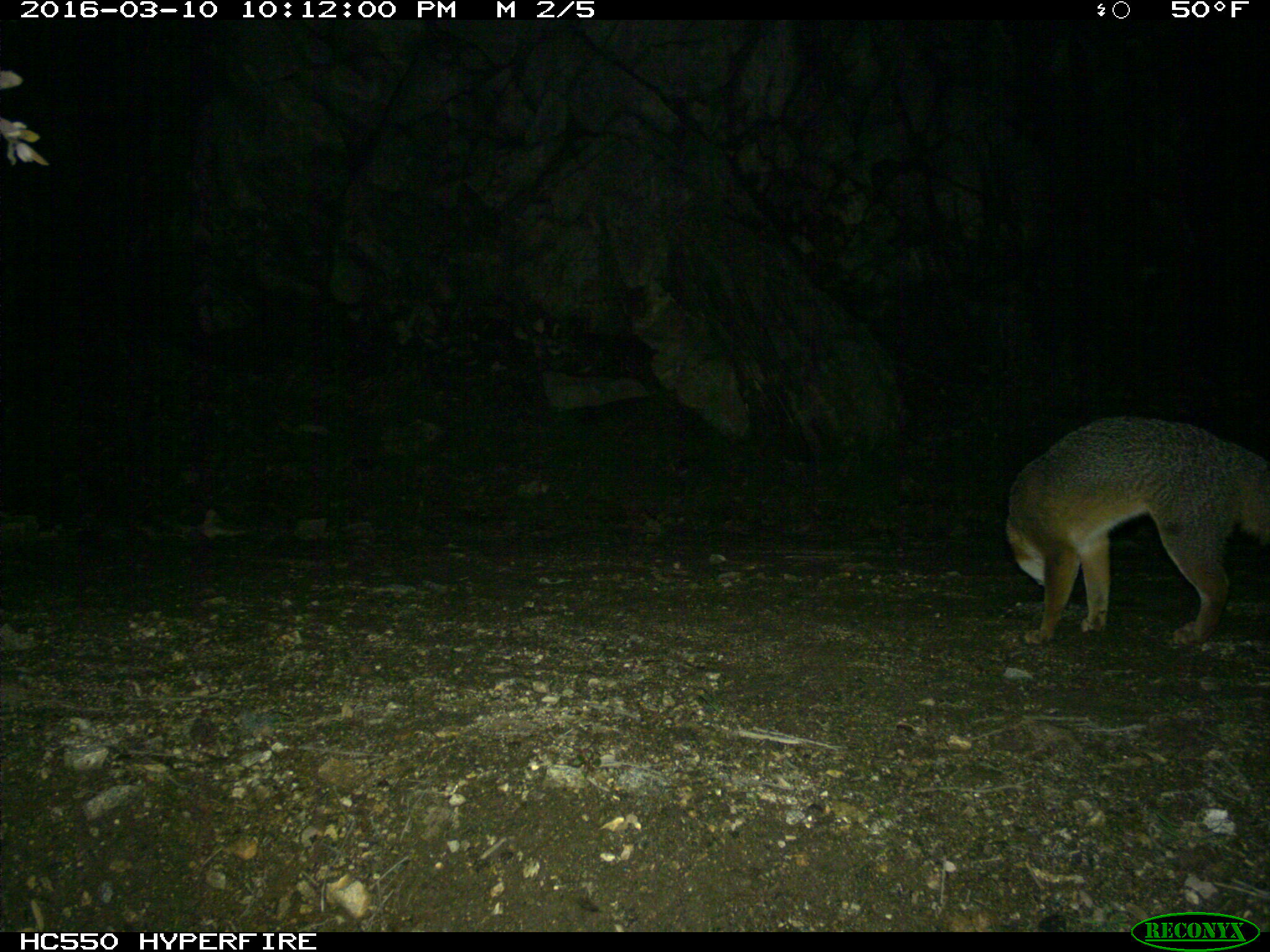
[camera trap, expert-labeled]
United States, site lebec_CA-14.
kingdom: Animalia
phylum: Chordata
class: Mammalia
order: Carnivora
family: Canidae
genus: Urocyon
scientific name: Urocyon cinereoargenteus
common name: gray fox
Urocyon cinereoargenteus (gray fox).